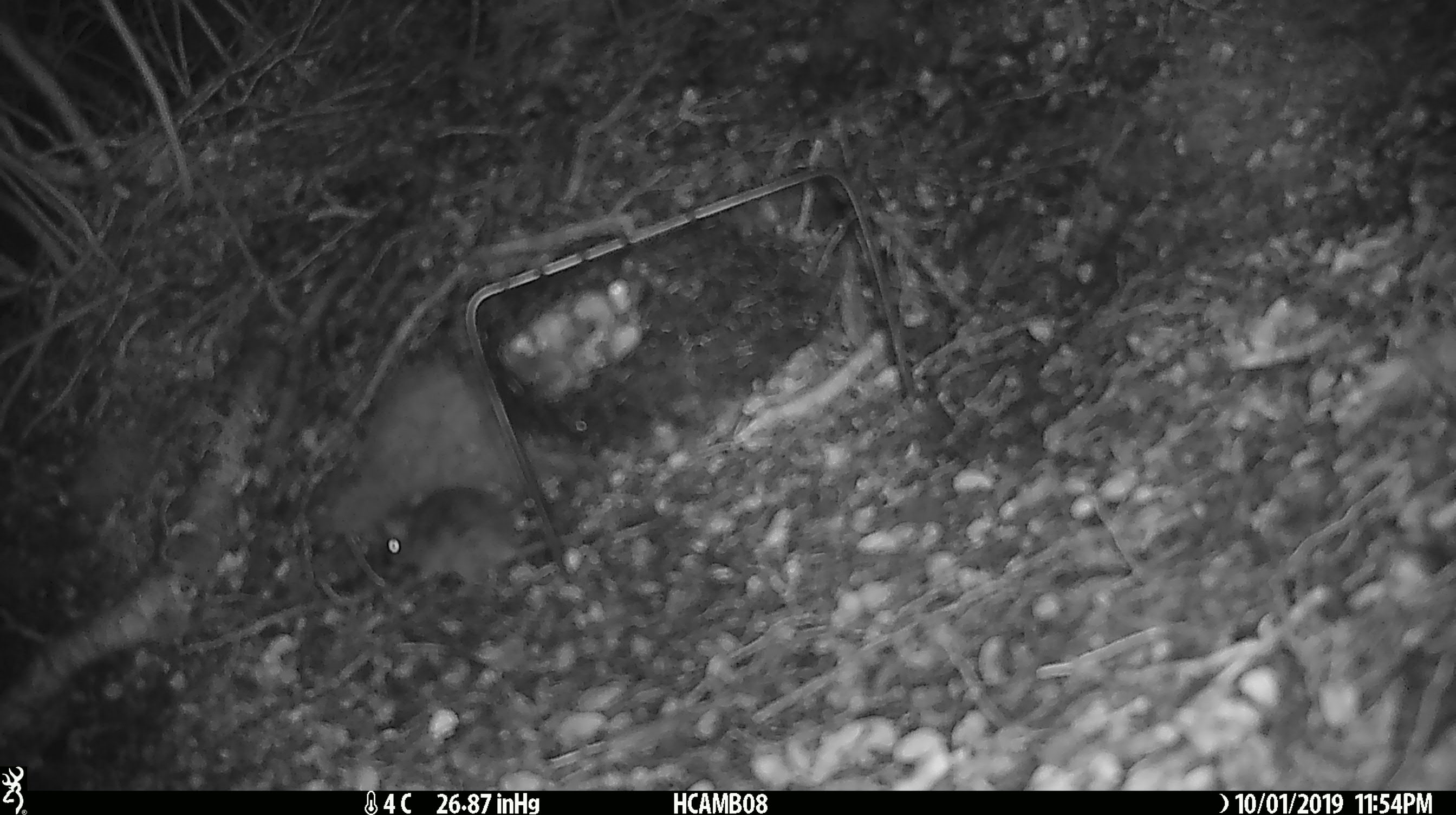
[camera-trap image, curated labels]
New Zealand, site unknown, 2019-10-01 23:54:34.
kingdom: Animalia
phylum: Chordata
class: Mammalia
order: Rodentia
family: Muridae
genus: Mus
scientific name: Mus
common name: mouse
Mouse (Mus).